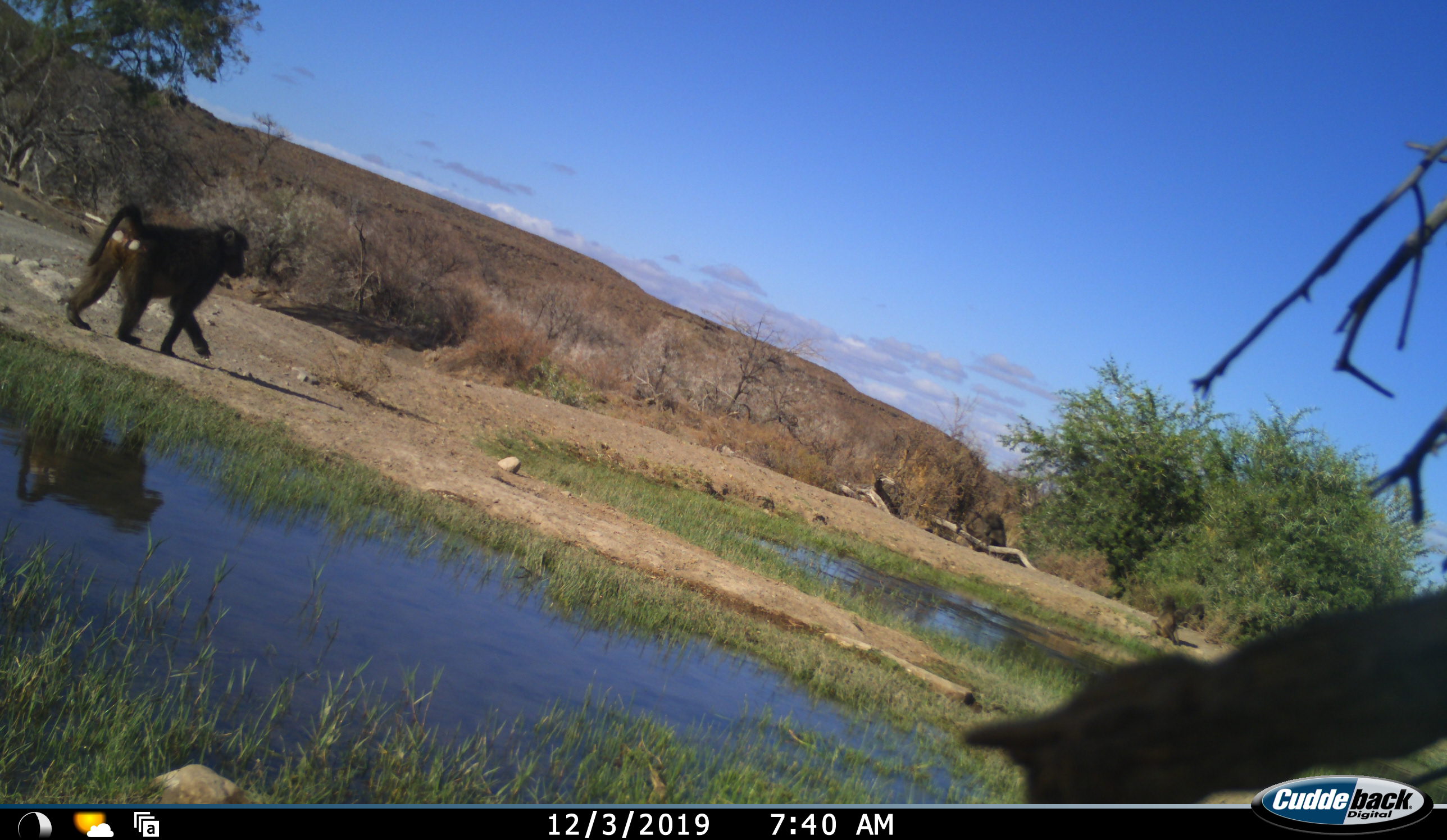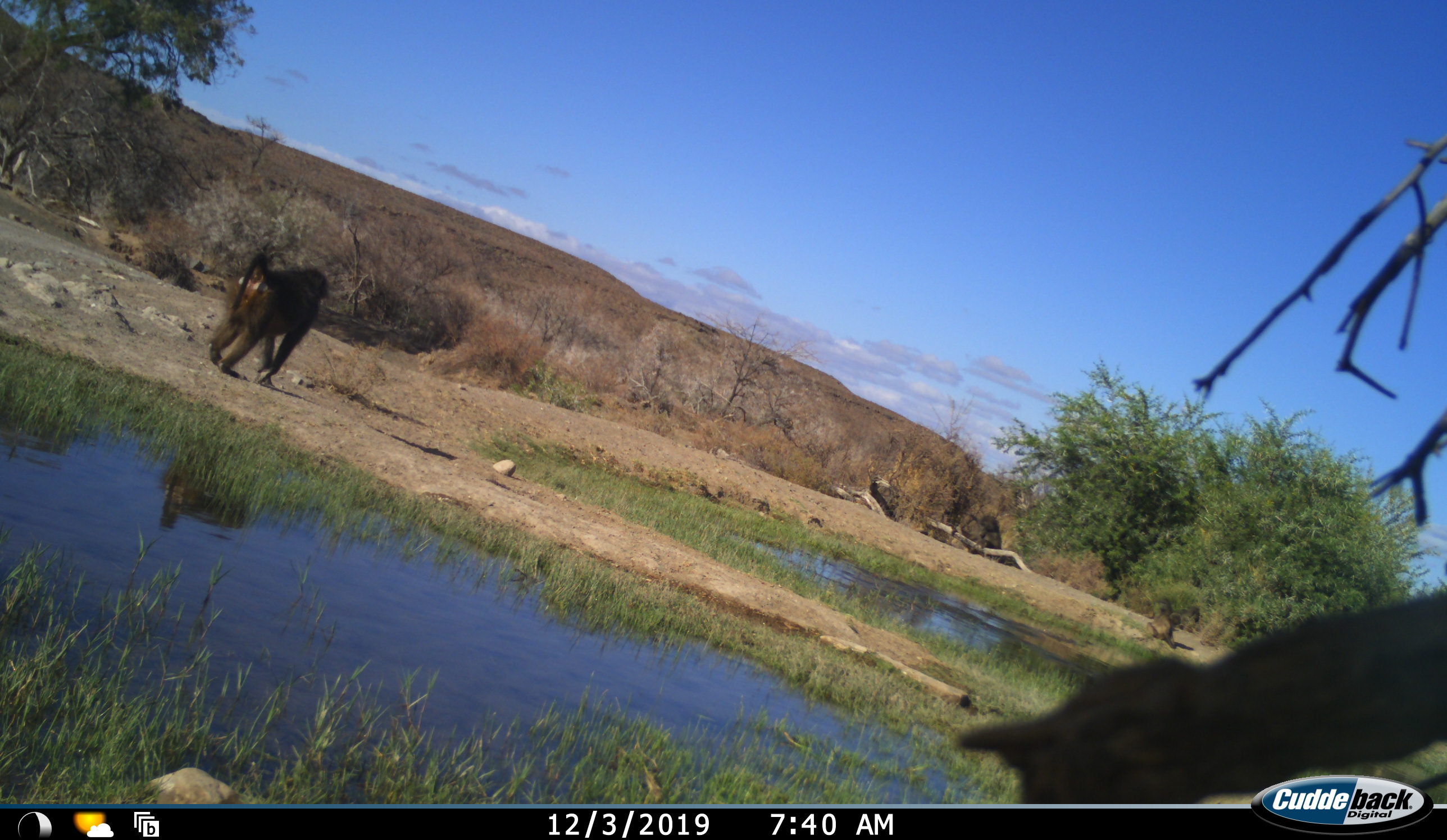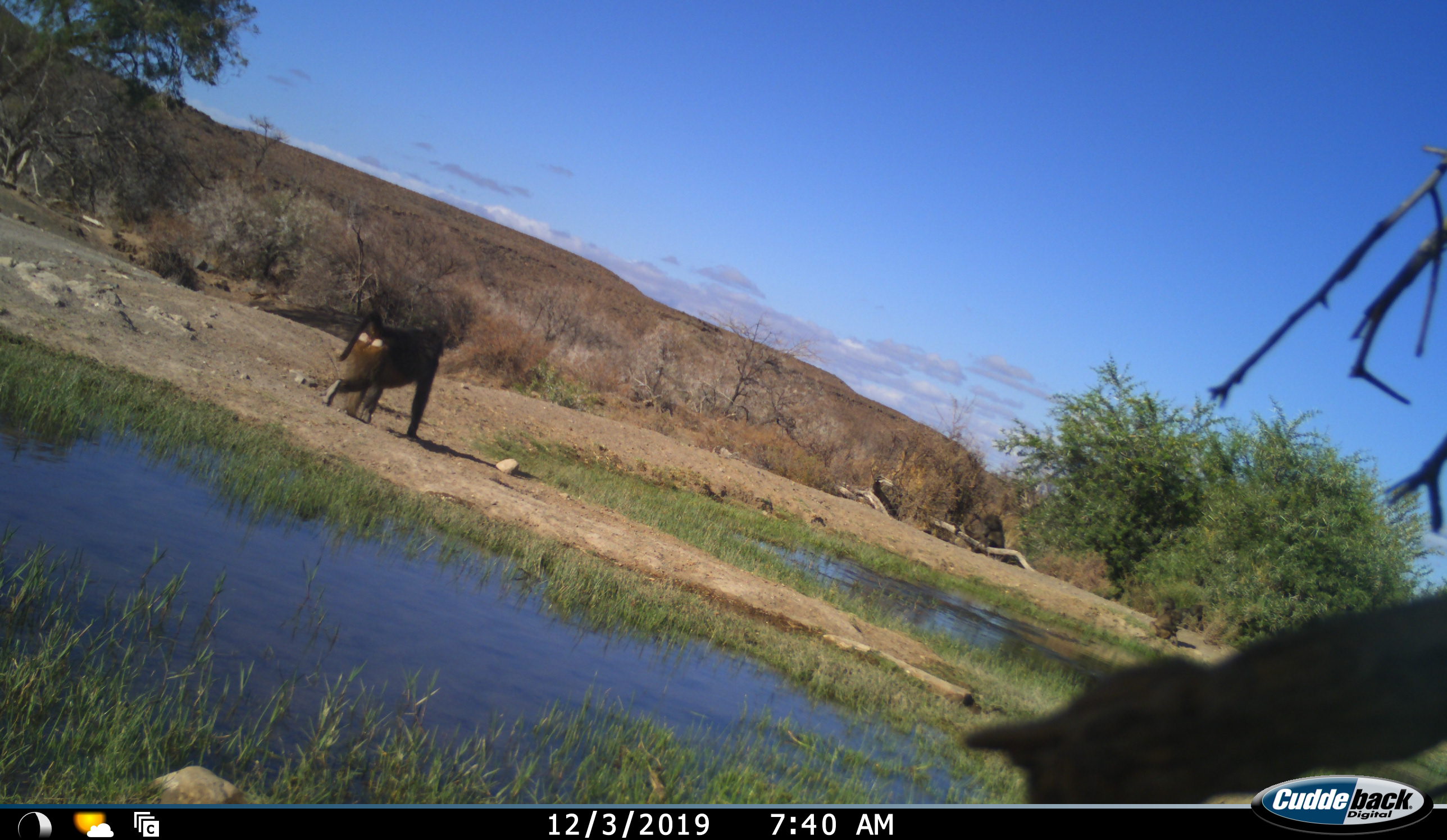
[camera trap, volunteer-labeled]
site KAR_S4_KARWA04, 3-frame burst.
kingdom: Animalia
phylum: Chordata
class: Mammalia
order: Primates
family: Cercopithecidae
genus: Papio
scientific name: Papio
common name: baboon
Baboon (Papio), count 1. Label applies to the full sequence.